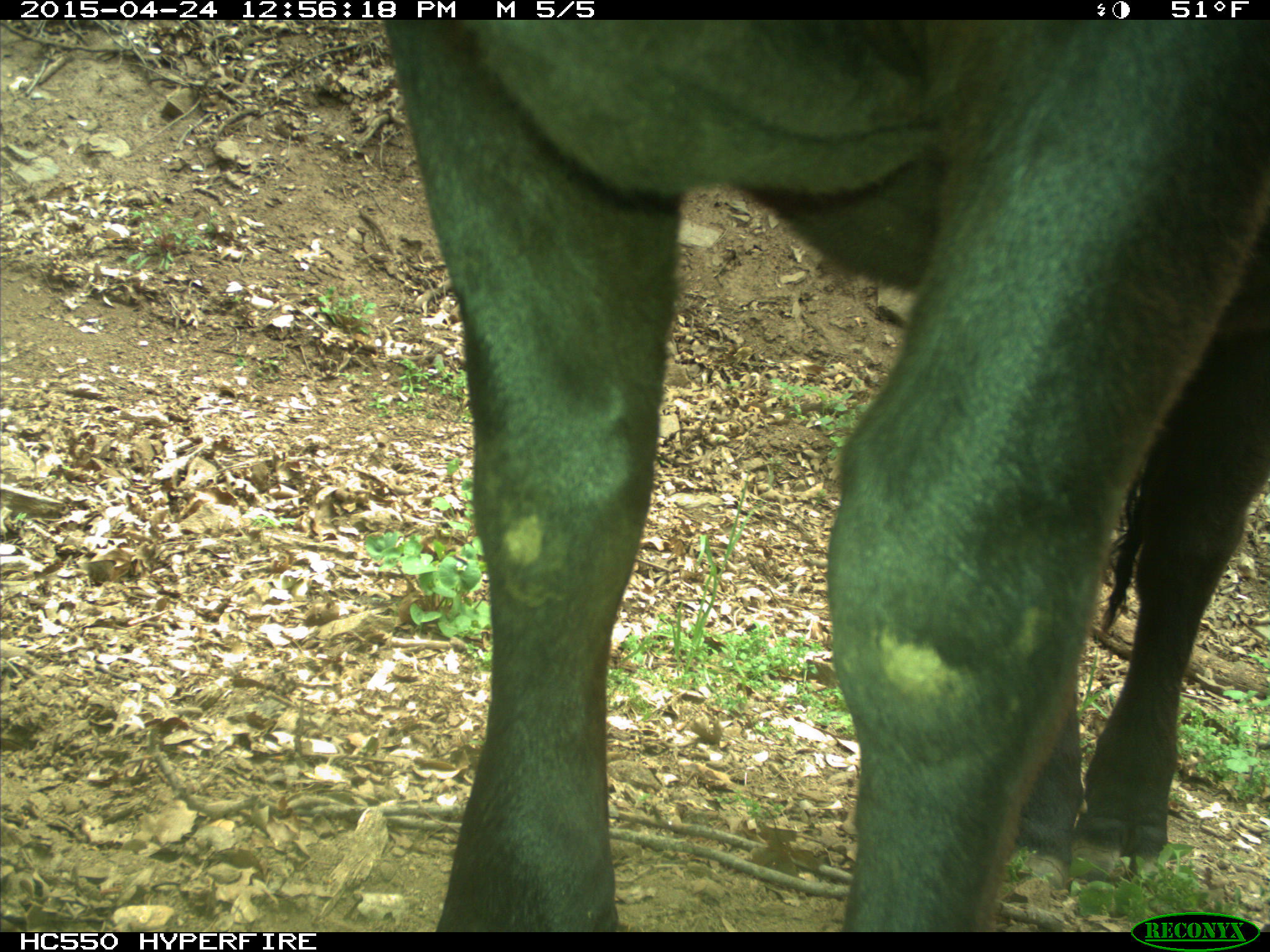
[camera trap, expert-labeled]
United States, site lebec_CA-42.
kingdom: Animalia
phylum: Chordata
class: Mammalia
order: Artiodactyla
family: Bovidae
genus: Bos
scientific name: Bos taurus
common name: domestic cow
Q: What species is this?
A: Bos taurus (domestic cow).